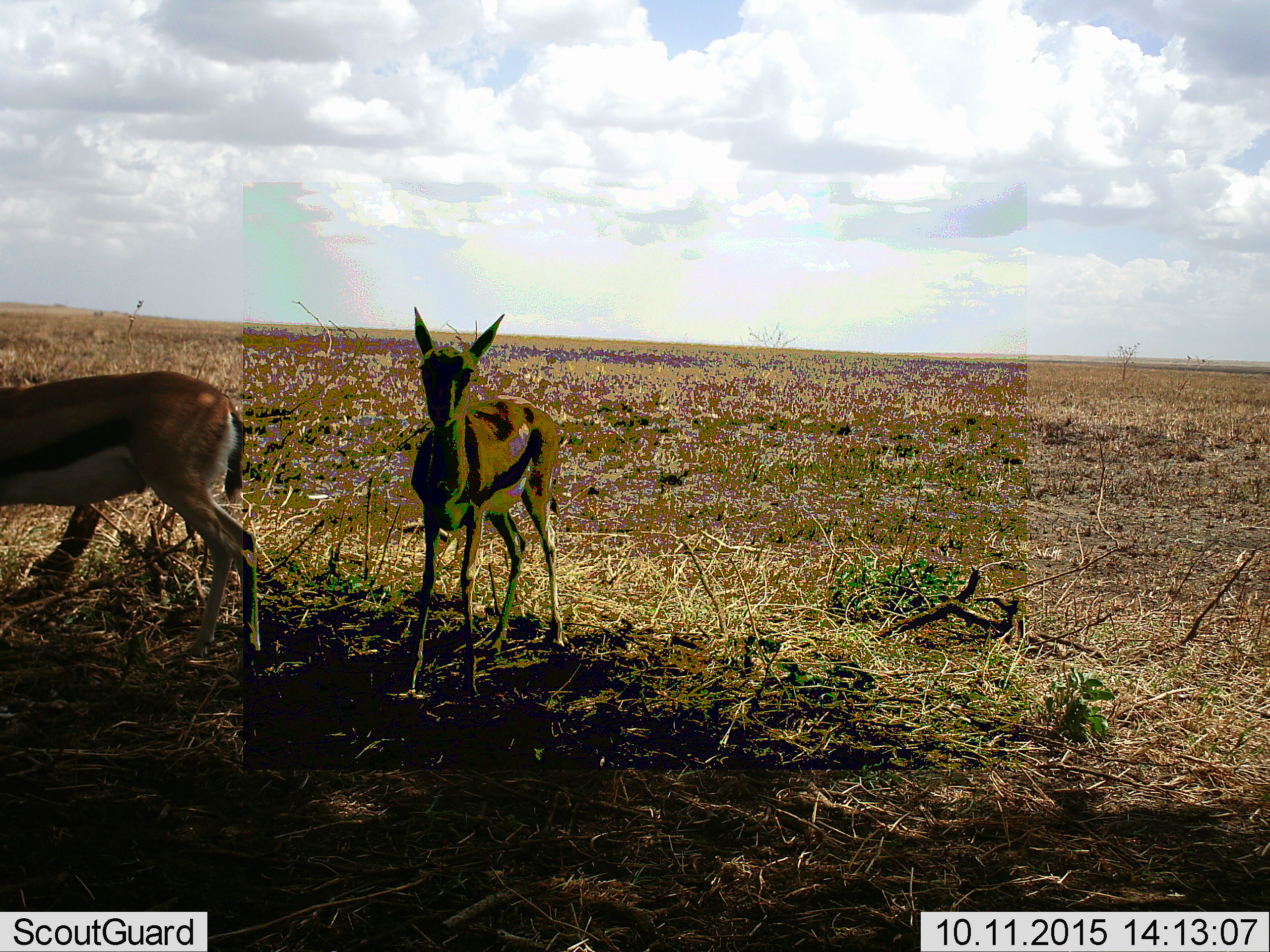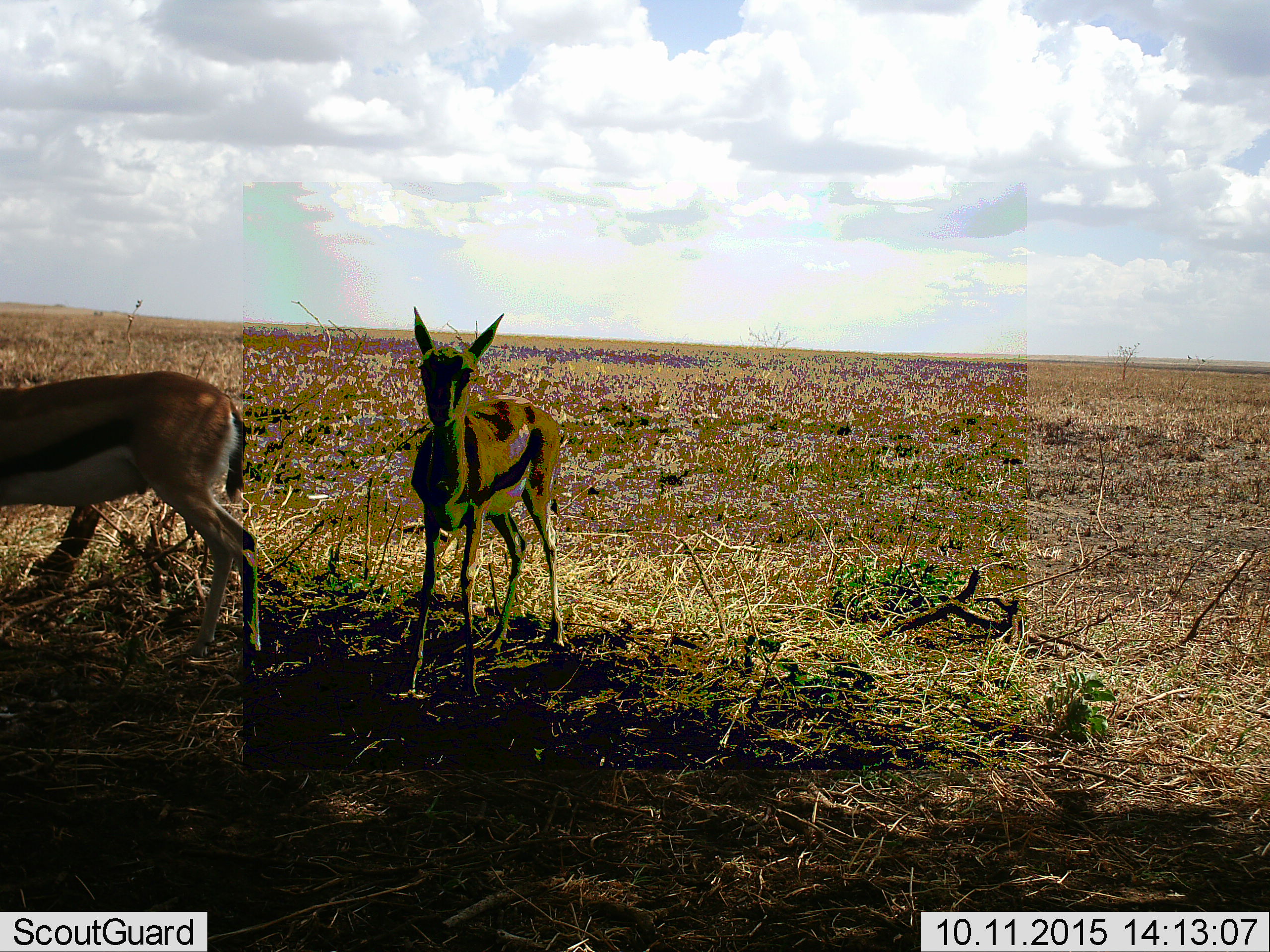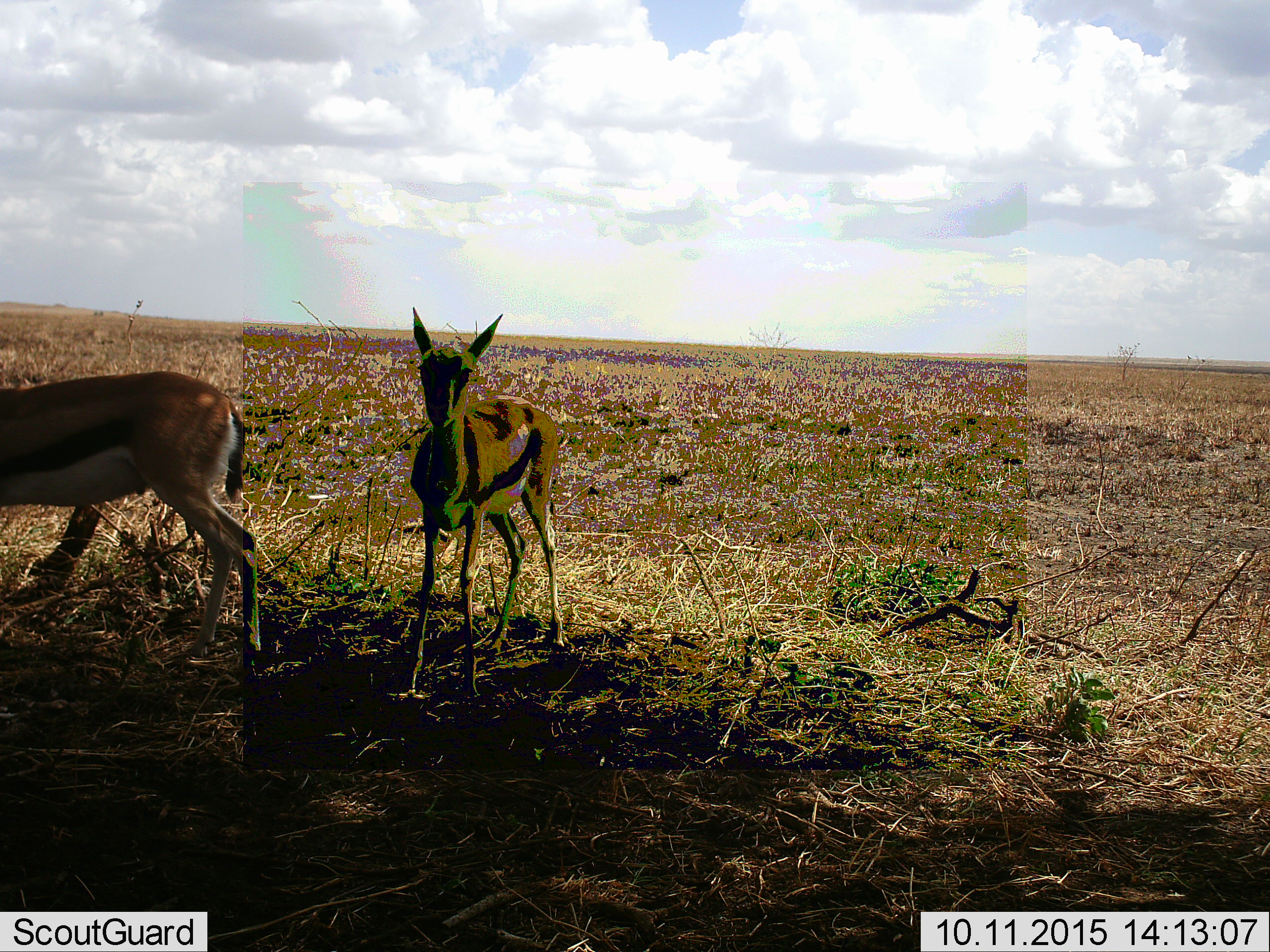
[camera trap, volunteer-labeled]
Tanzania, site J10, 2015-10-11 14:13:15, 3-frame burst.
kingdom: Animalia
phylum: Chordata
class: Mammalia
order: Artiodactyla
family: Bovidae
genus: Eudorcas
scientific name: Eudorcas thomsonii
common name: thomson's gazelle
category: gazellethomsons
Gazellethomsons (thomson's gazelle) (Eudorcas thomsonii), count 2. Behavior (volunteer vote fractions): standing 100%, resting 0%, moving 14%, interacting 0%. Young present (vote fraction): 57%. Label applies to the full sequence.